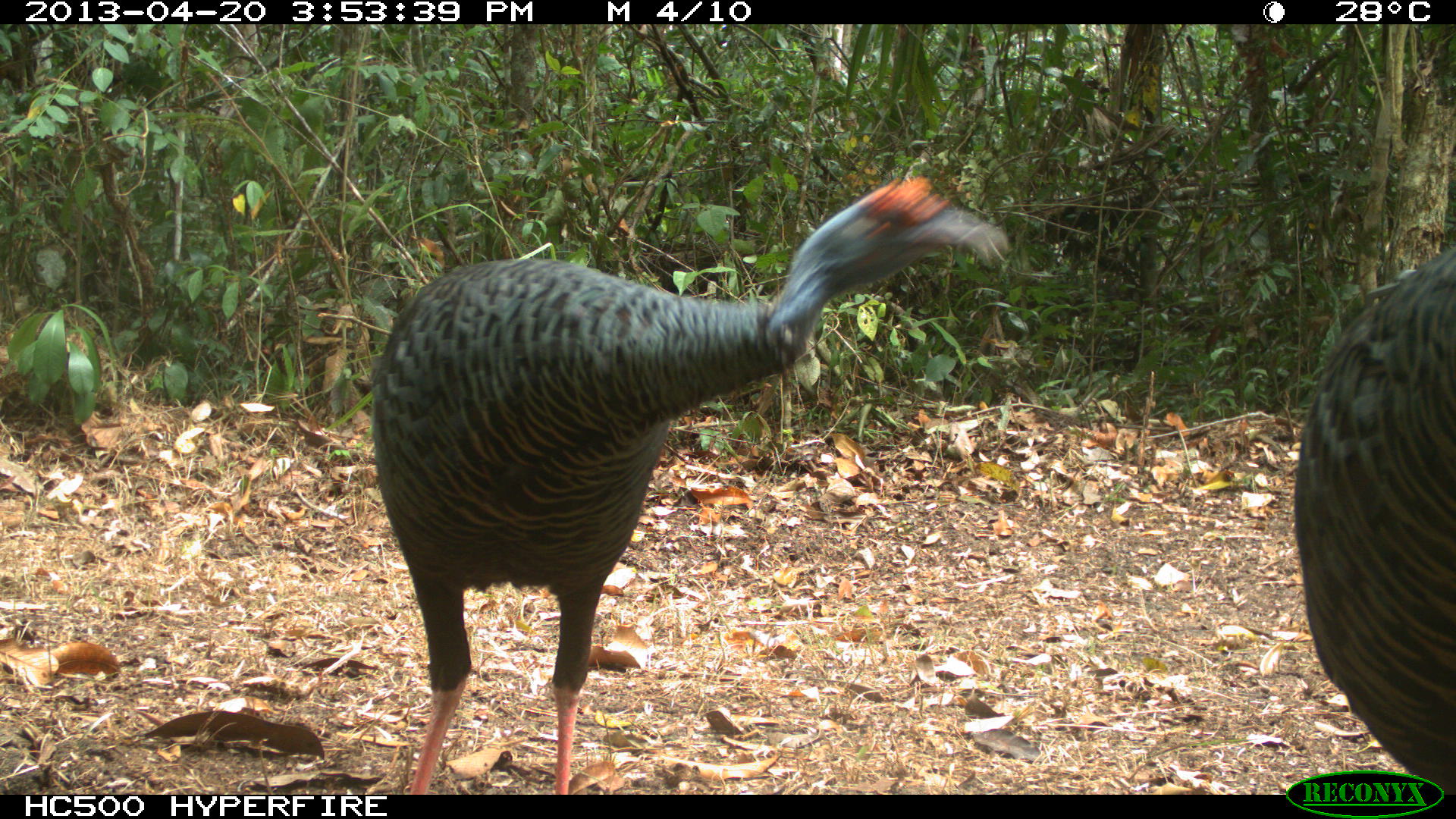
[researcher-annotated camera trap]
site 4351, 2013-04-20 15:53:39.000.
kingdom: Animalia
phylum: Chordata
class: Aves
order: Galliformes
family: Phasianidae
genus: Meleagris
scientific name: Meleagris ocellata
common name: ocellated turkey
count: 3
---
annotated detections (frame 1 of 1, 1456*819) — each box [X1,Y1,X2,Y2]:
meleagris ocellata: [369,171,1010,795]; [1291,236,1456,795]